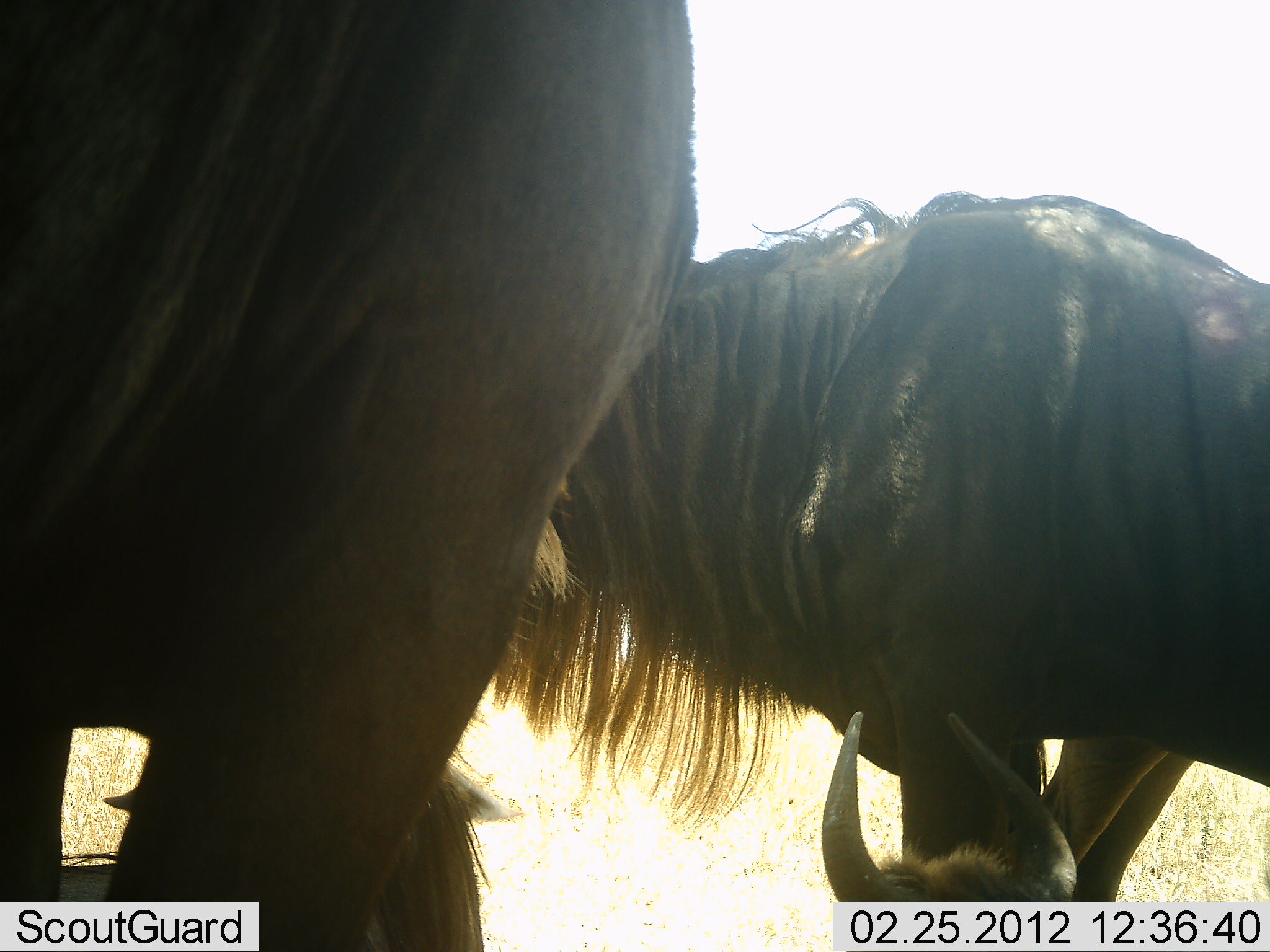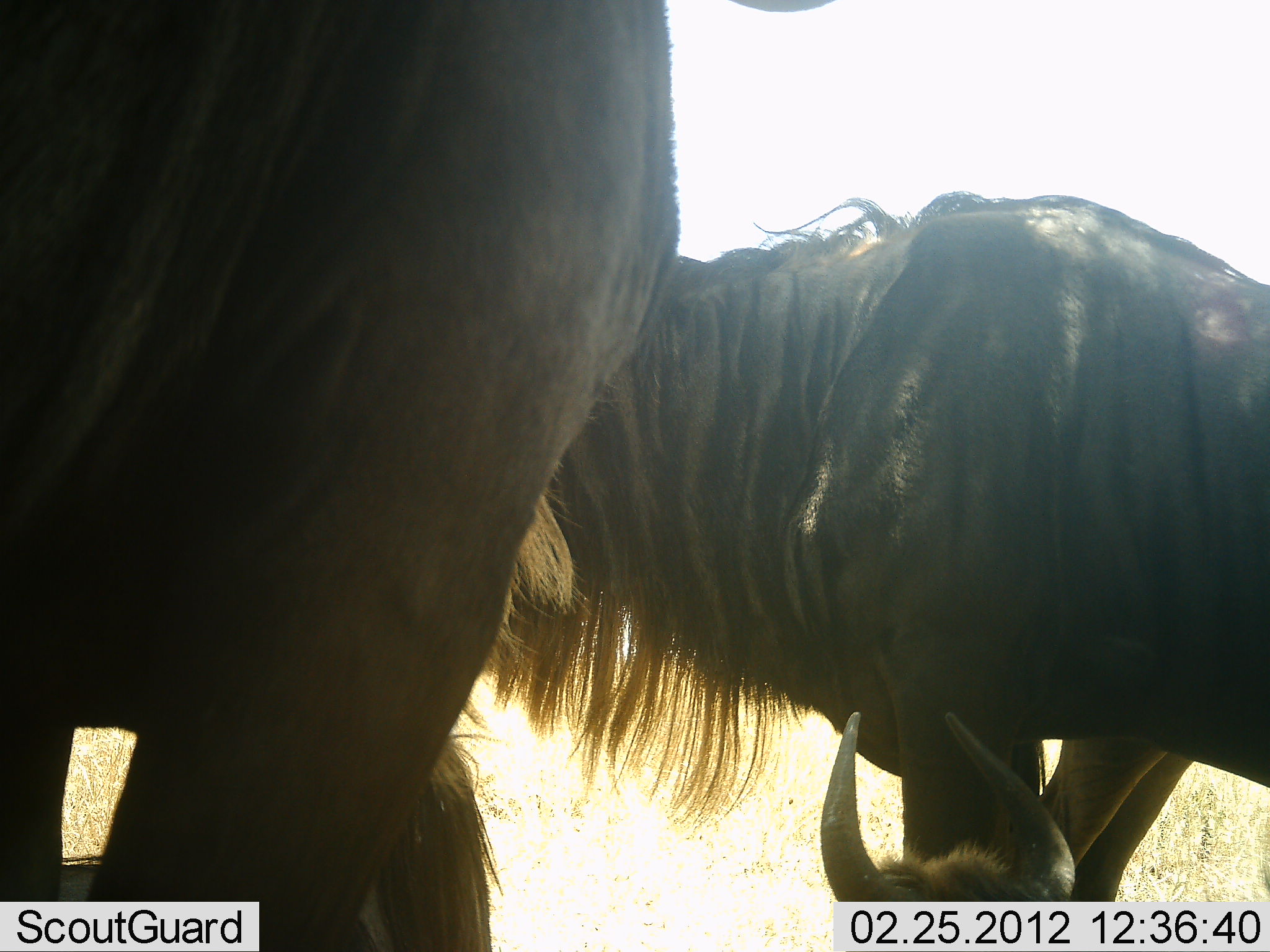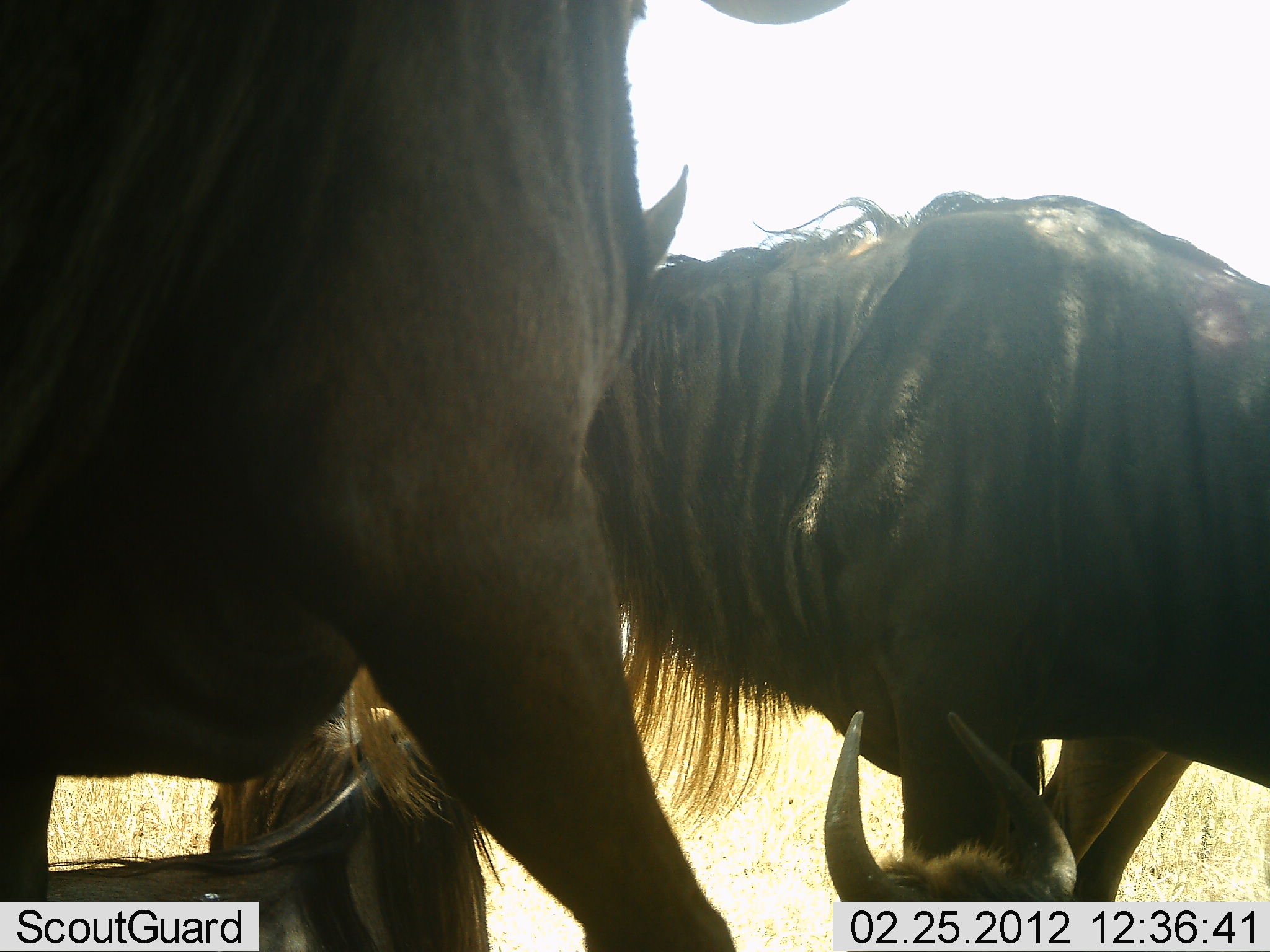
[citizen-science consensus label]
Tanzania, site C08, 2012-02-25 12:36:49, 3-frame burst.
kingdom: Animalia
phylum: Chordata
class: Mammalia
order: Artiodactyla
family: Bovidae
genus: Connochaetes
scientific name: Connochaetes taurinus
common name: blue wildebeest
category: wildebeest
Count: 4.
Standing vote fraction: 87%.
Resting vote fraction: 80%.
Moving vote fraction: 13%.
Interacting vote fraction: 13%.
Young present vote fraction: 7%.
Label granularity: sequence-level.